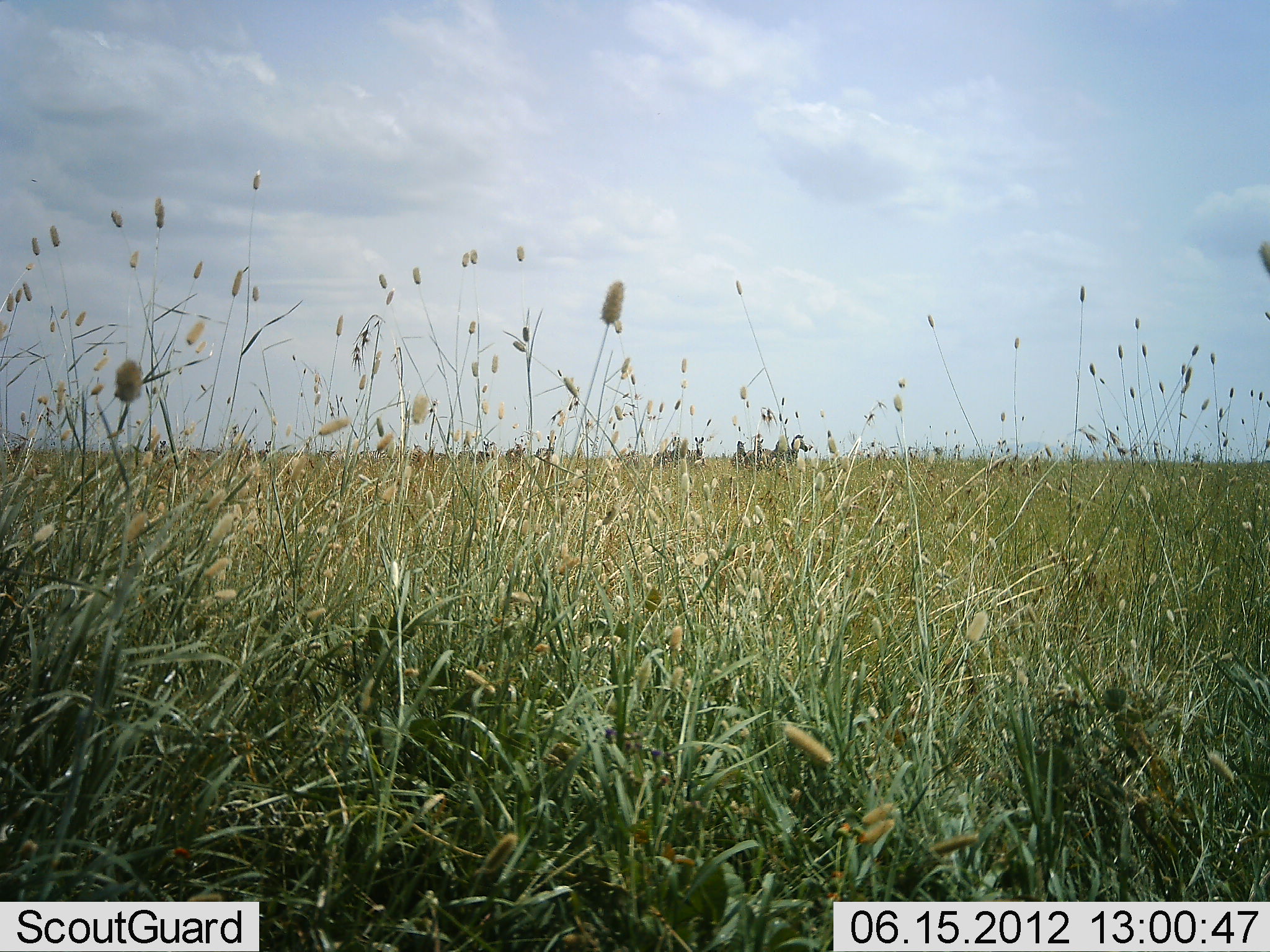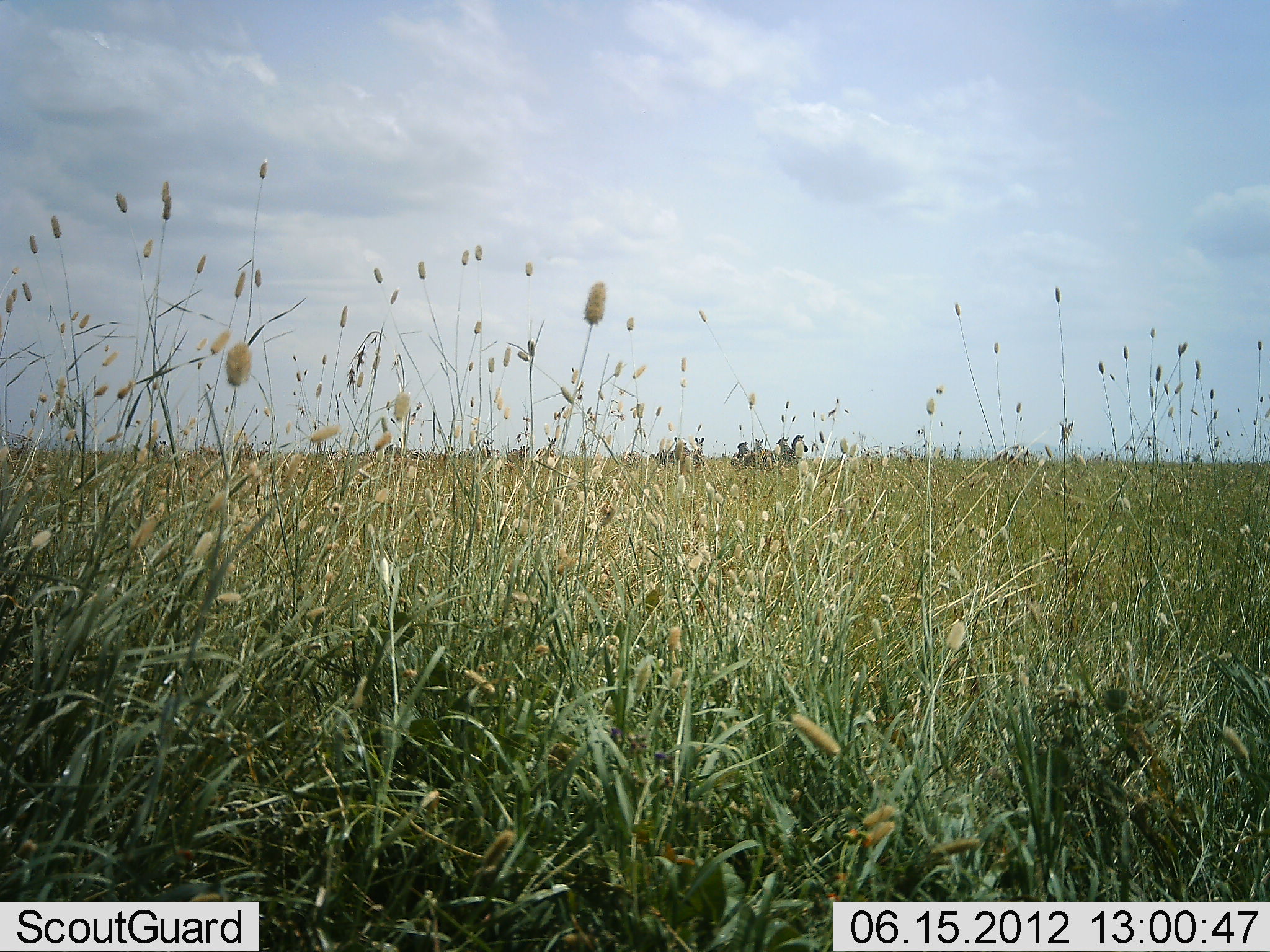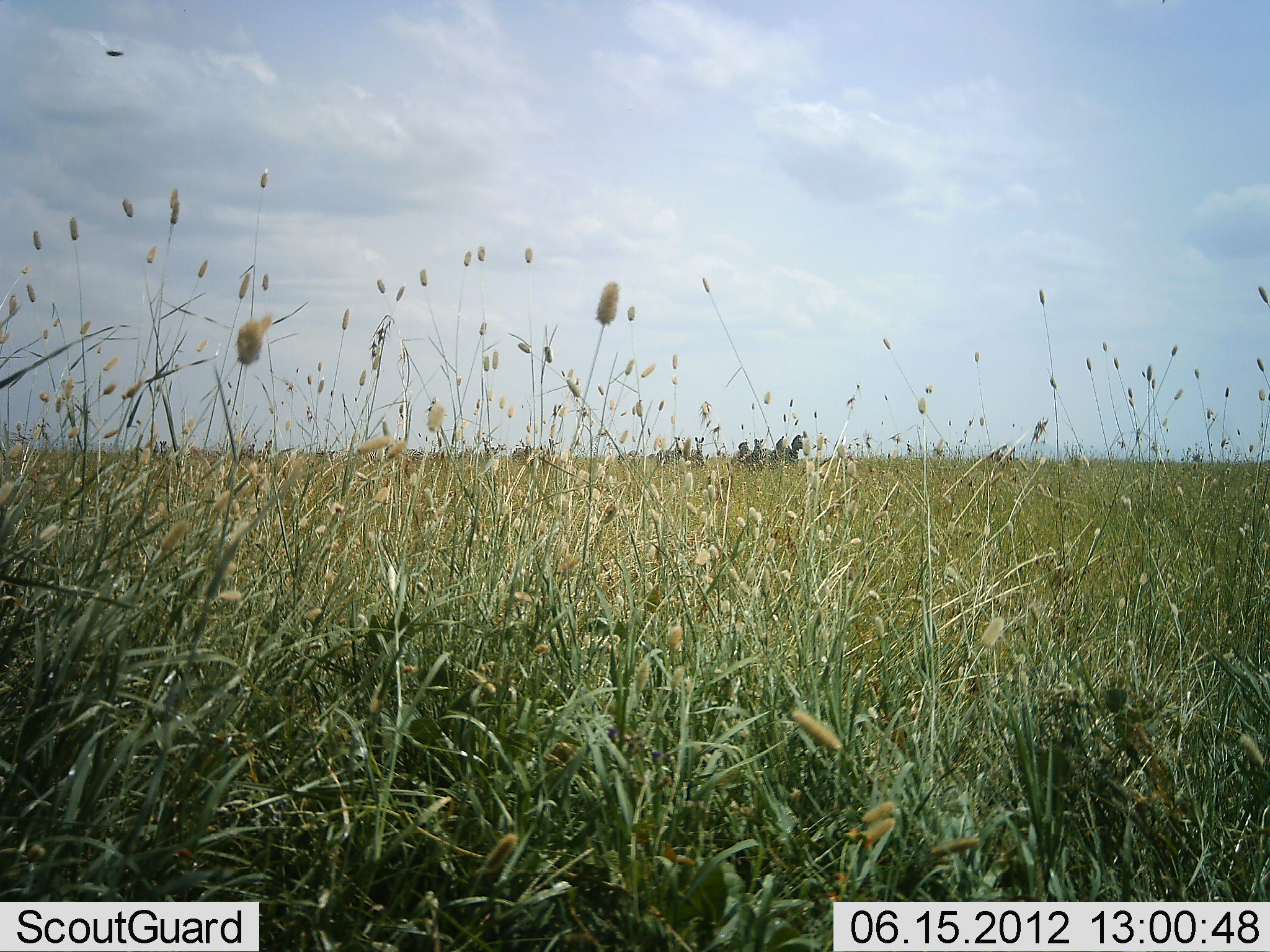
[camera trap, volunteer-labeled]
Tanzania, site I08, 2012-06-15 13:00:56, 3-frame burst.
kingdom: Animalia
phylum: Chordata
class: Mammalia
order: Perissodactyla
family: Equidae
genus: Equus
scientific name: Equus quagga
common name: plains zebra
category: zebra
Zebra (plains zebra) (Equus quagga), count 6. Behavior (volunteer vote fractions): standing 100%, resting 0%, moving 0%, interacting 0%. Young present (vote fraction): 0%. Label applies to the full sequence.